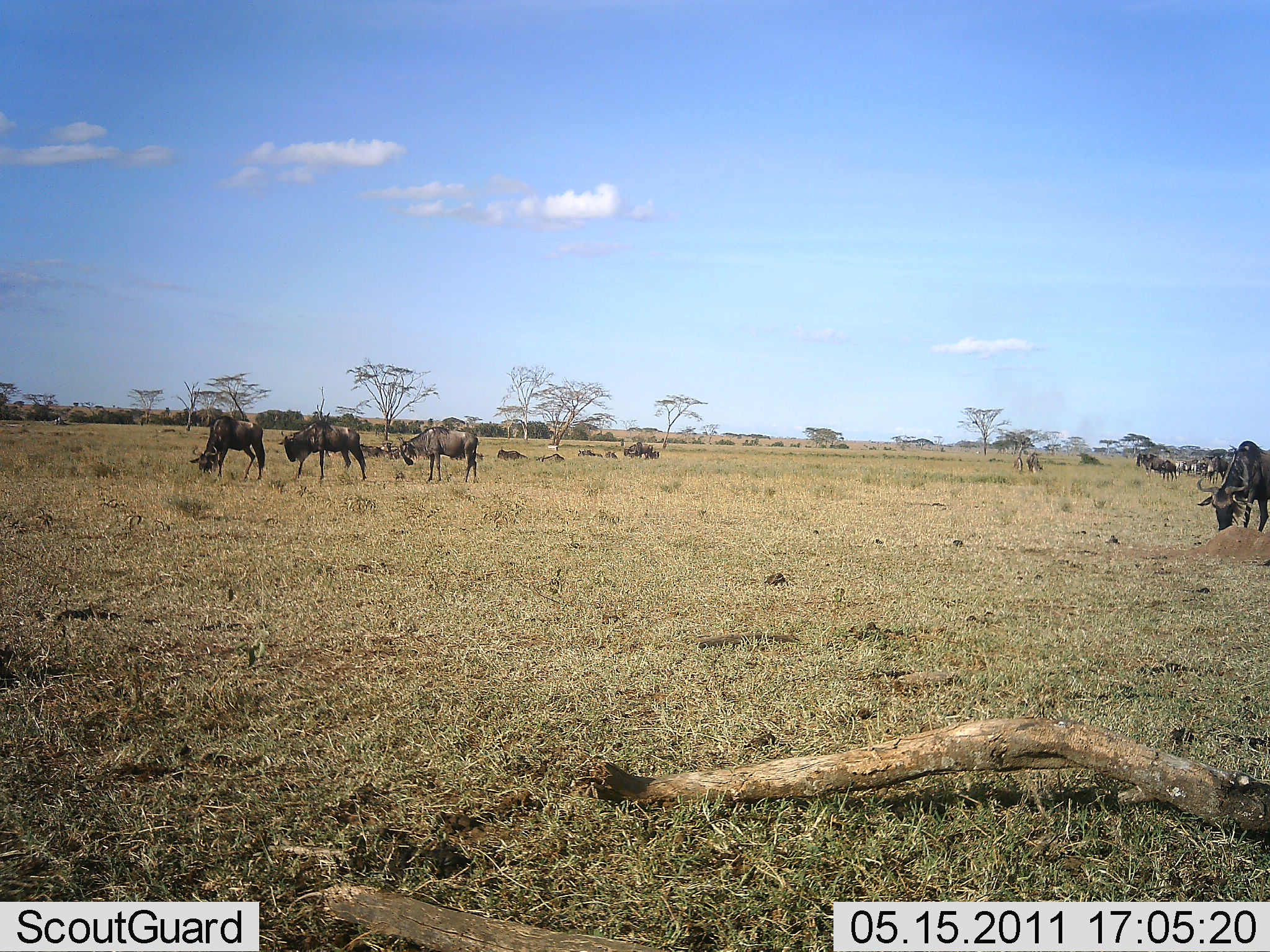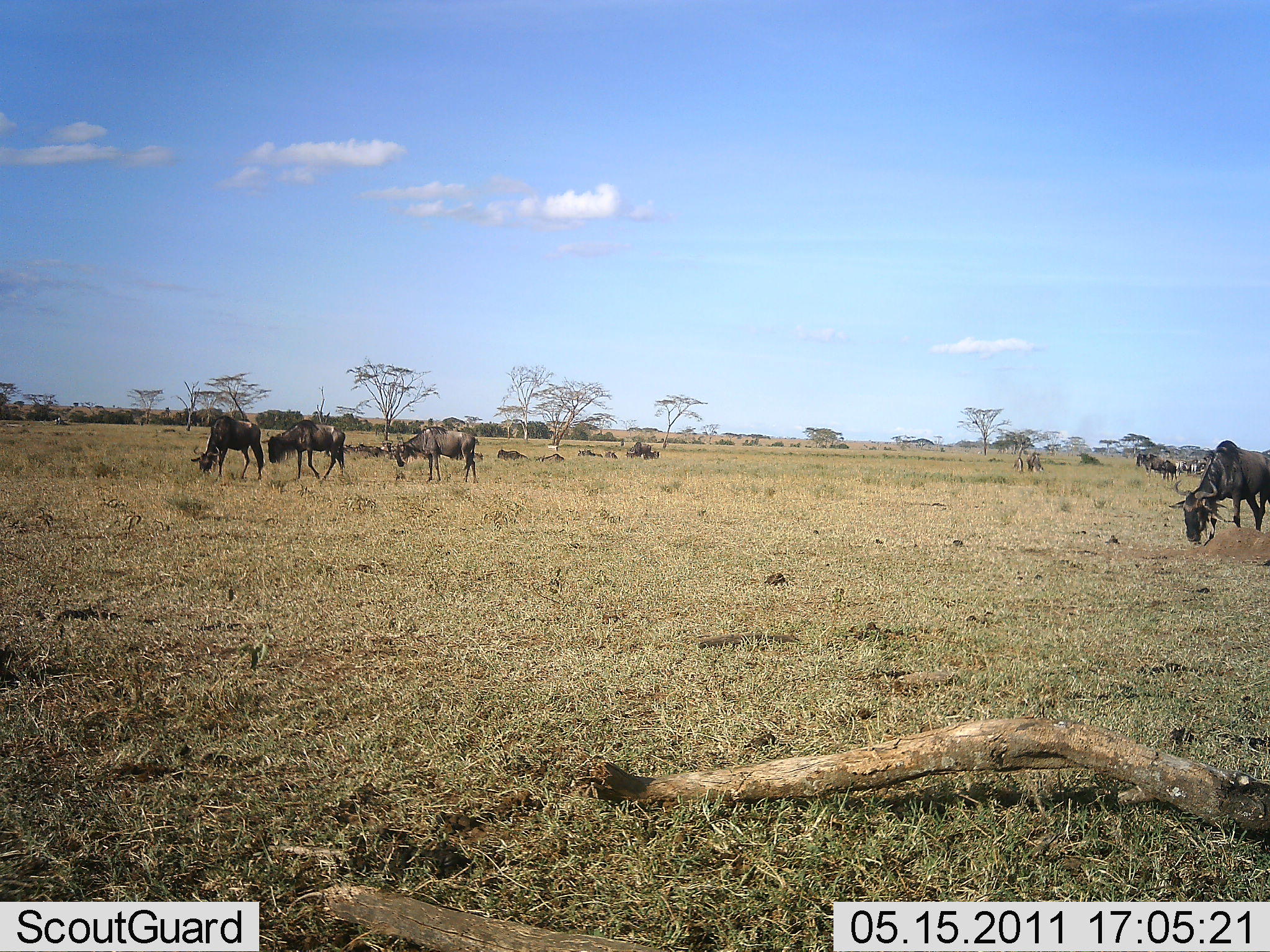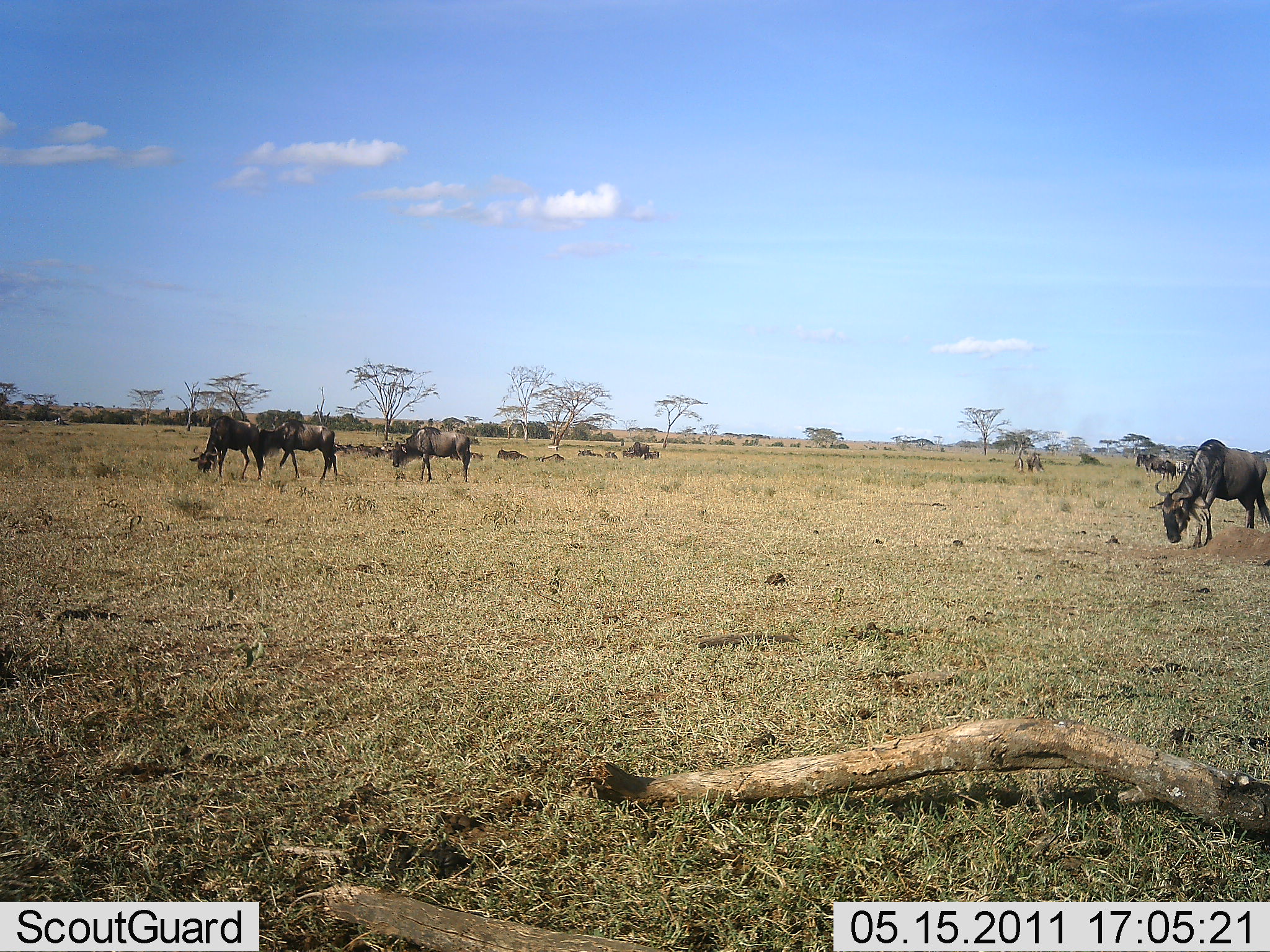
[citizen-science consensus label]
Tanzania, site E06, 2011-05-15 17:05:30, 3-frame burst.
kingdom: Animalia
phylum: Chordata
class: Mammalia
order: Artiodactyla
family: Bovidae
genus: Connochaetes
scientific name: Connochaetes taurinus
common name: blue wildebeest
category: wildebeest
Wildebeest (blue wildebeest) (Connochaetes taurinus), count 11-50. Behavior (volunteer vote fractions): standing 50%, resting 30%, moving 30%, interacting 0%. Young present (vote fraction): 0%. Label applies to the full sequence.